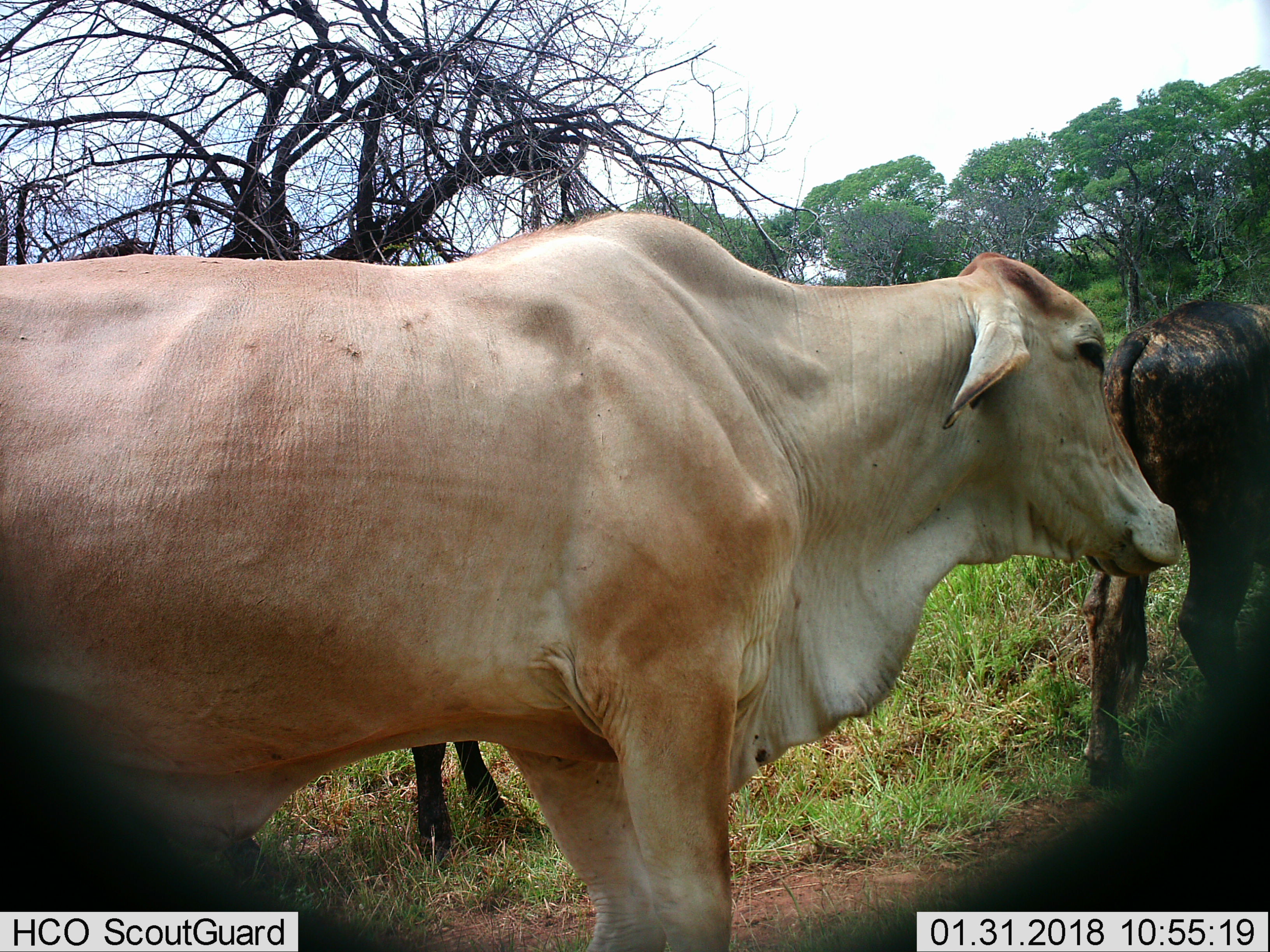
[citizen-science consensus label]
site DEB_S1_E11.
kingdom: Animalia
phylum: Chordata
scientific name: Vertebrata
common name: domestic animal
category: domesticanimal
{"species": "domesticanimal (domestic animal) (Vertebrata)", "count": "3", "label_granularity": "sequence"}